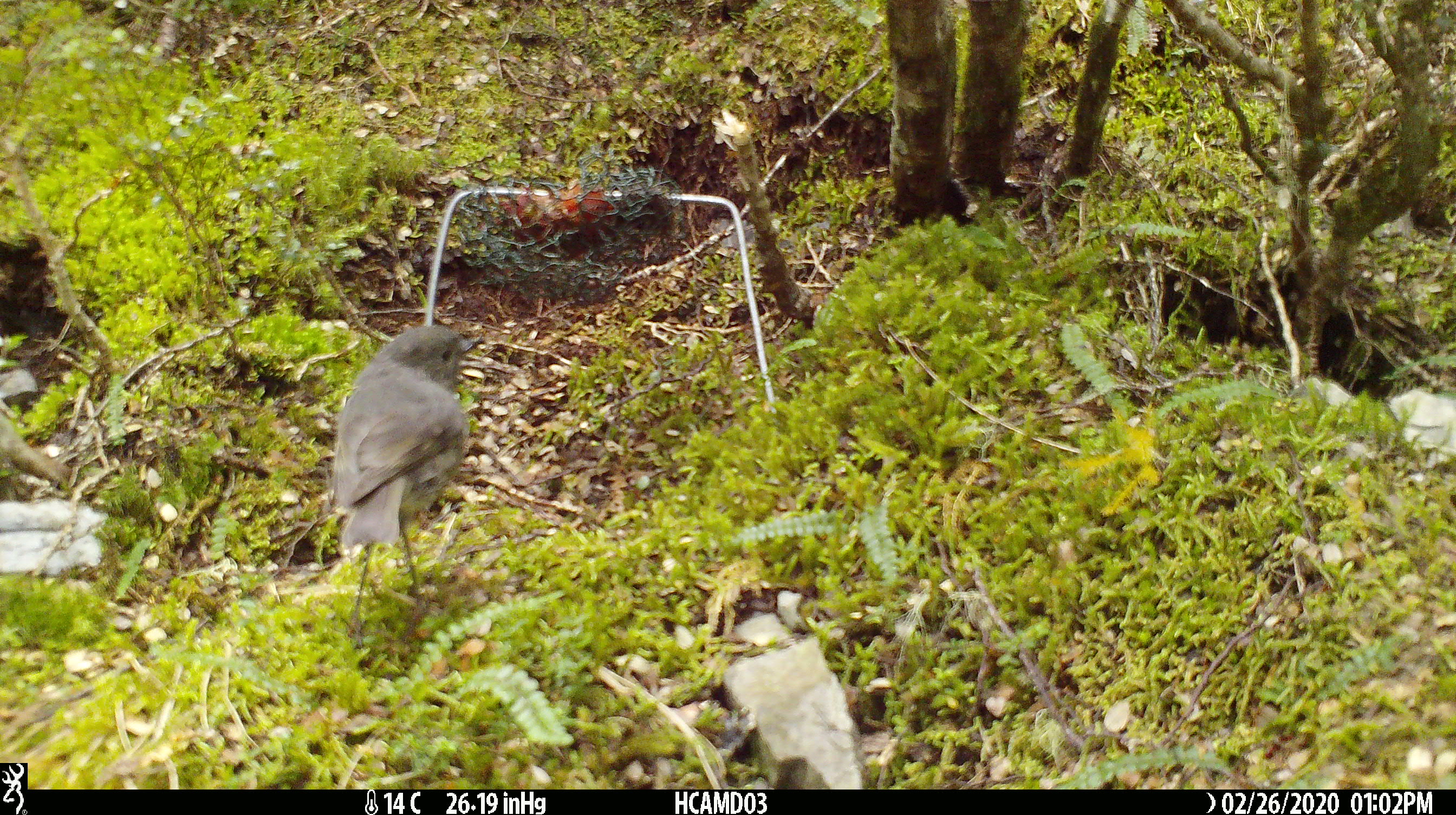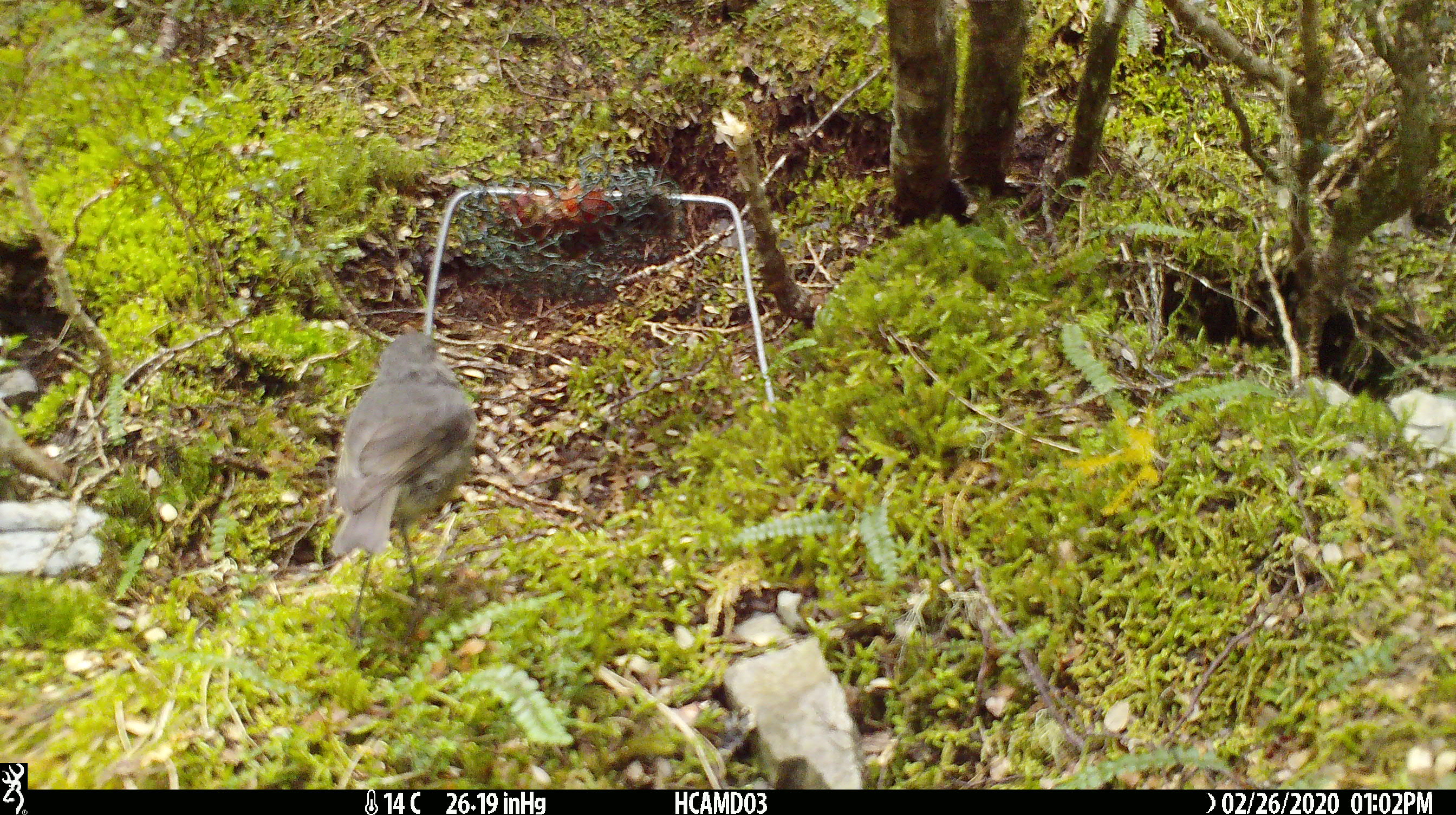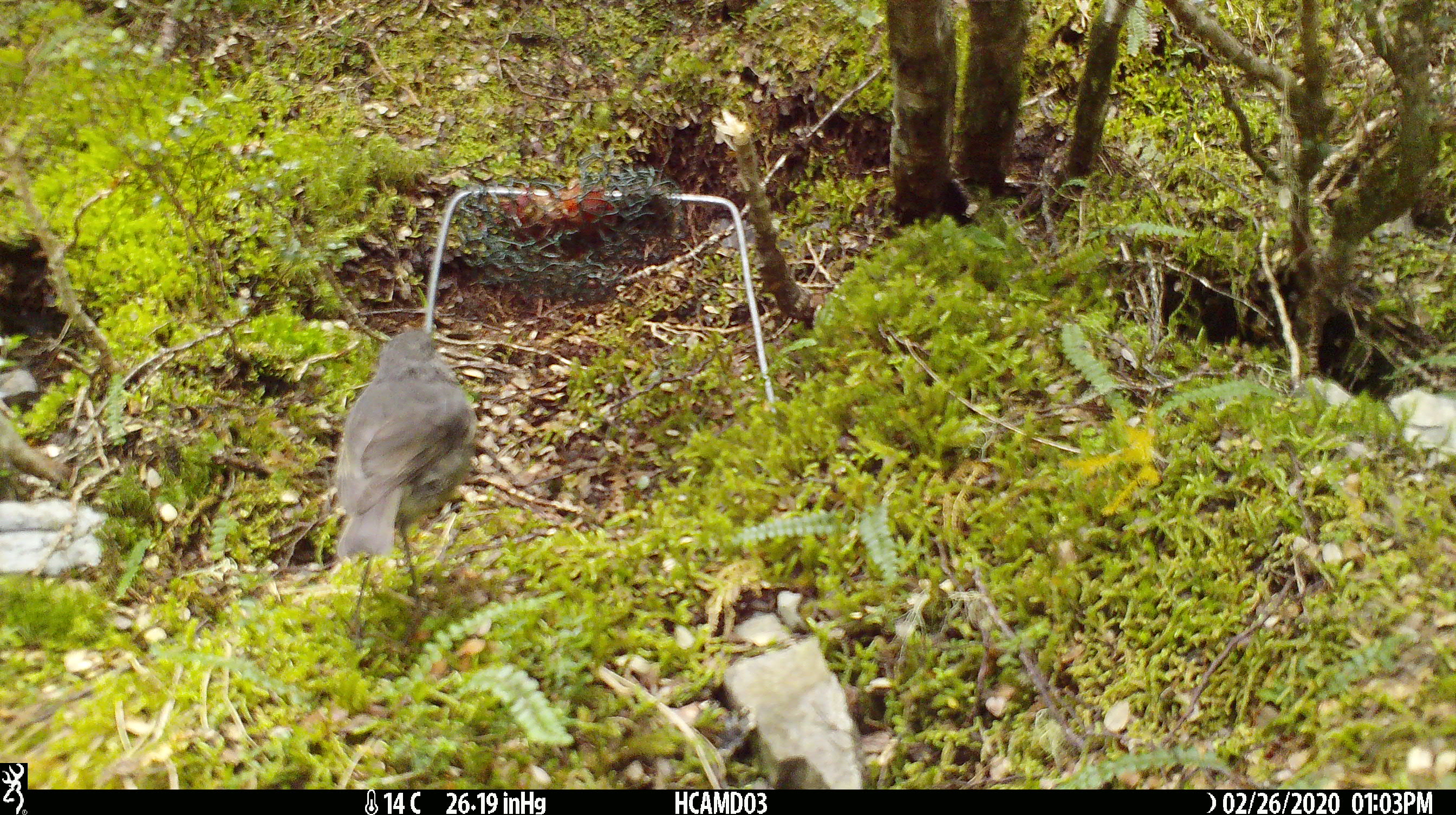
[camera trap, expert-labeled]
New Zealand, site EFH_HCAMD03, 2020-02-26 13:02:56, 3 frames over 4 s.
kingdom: Animalia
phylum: Chordata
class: Aves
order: Passeriformes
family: Petroicidae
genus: Petroica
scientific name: Petroica australis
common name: new zealand robin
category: robin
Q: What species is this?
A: Robin (new zealand robin) (Petroica australis).